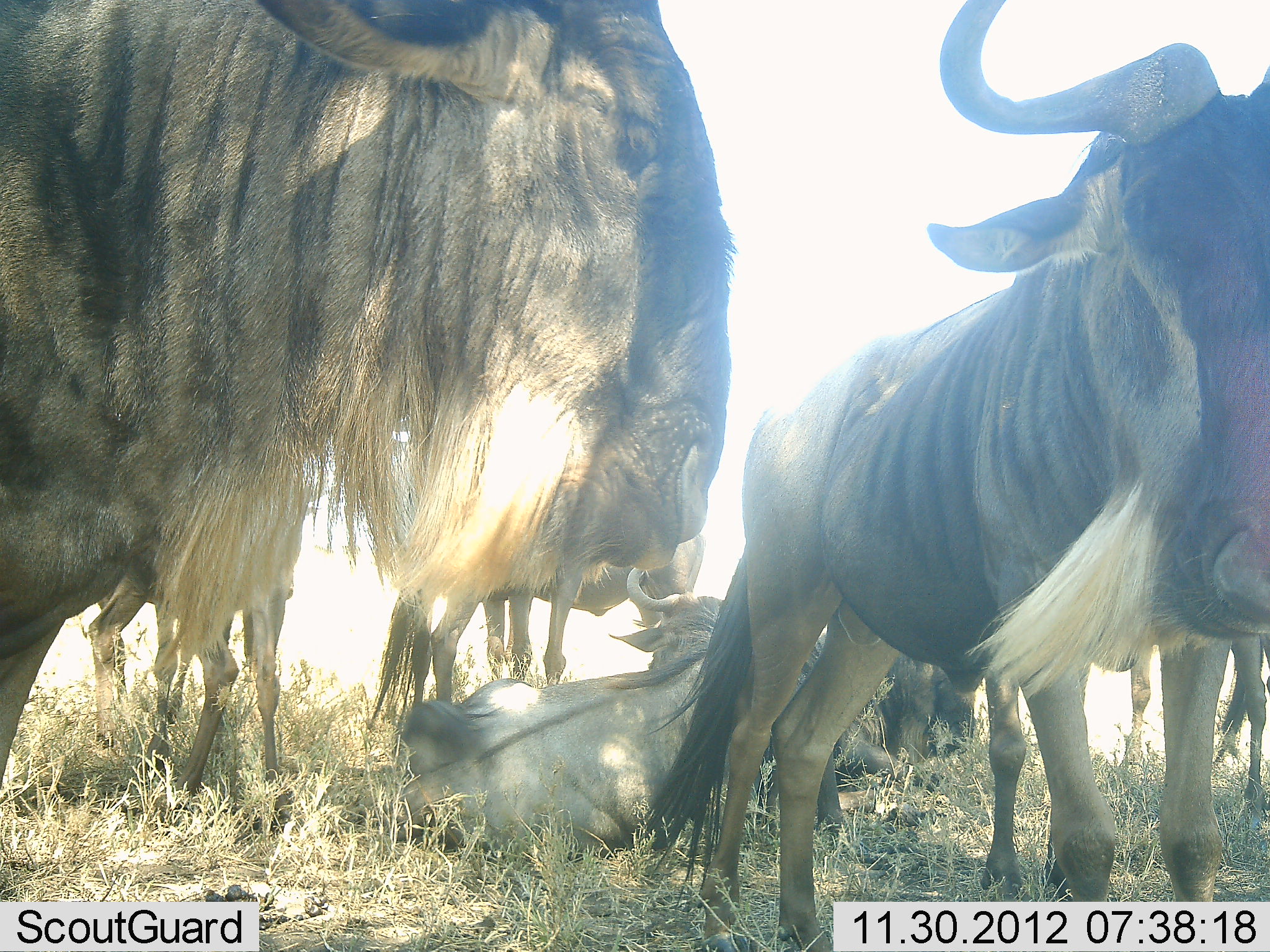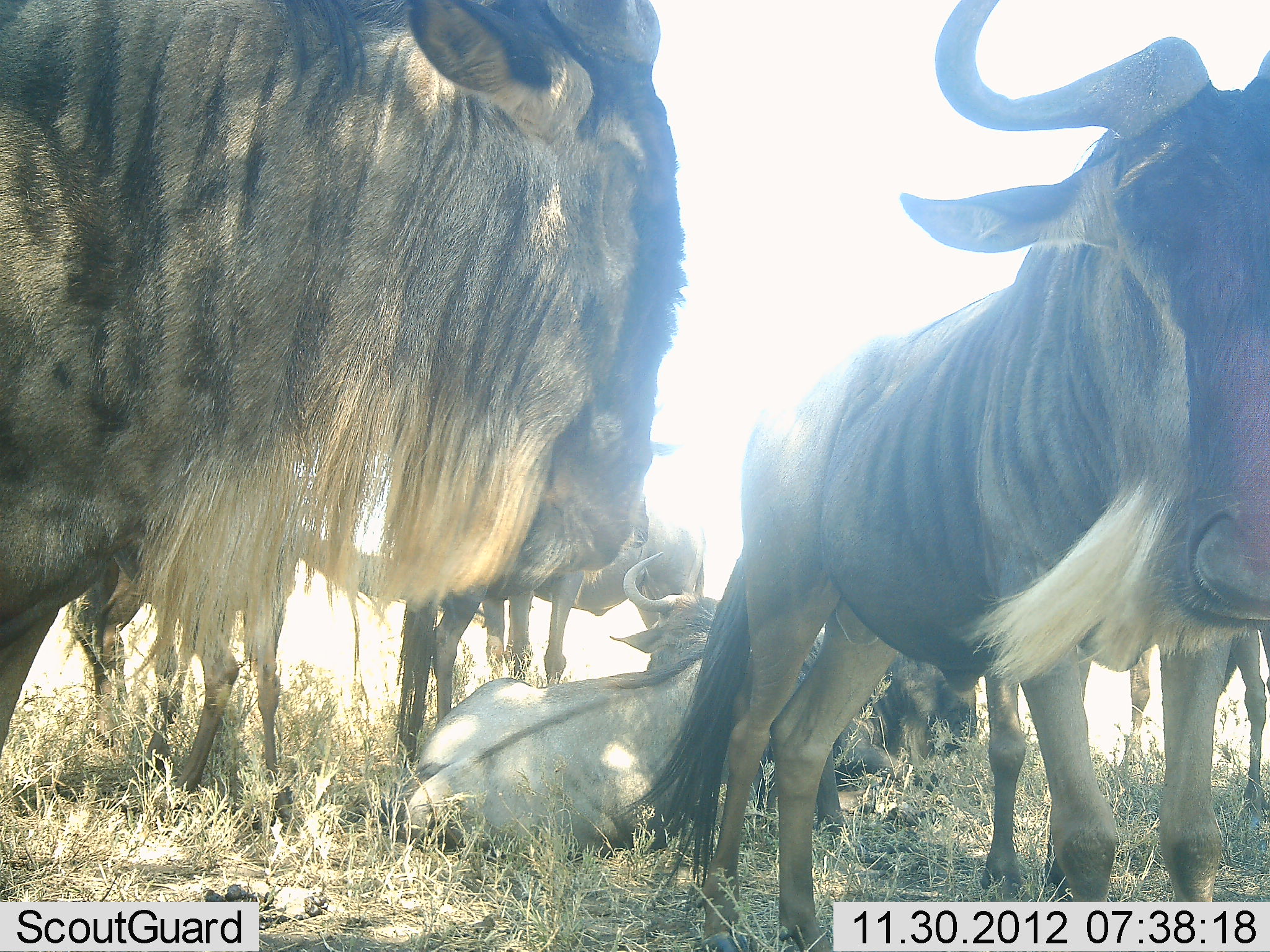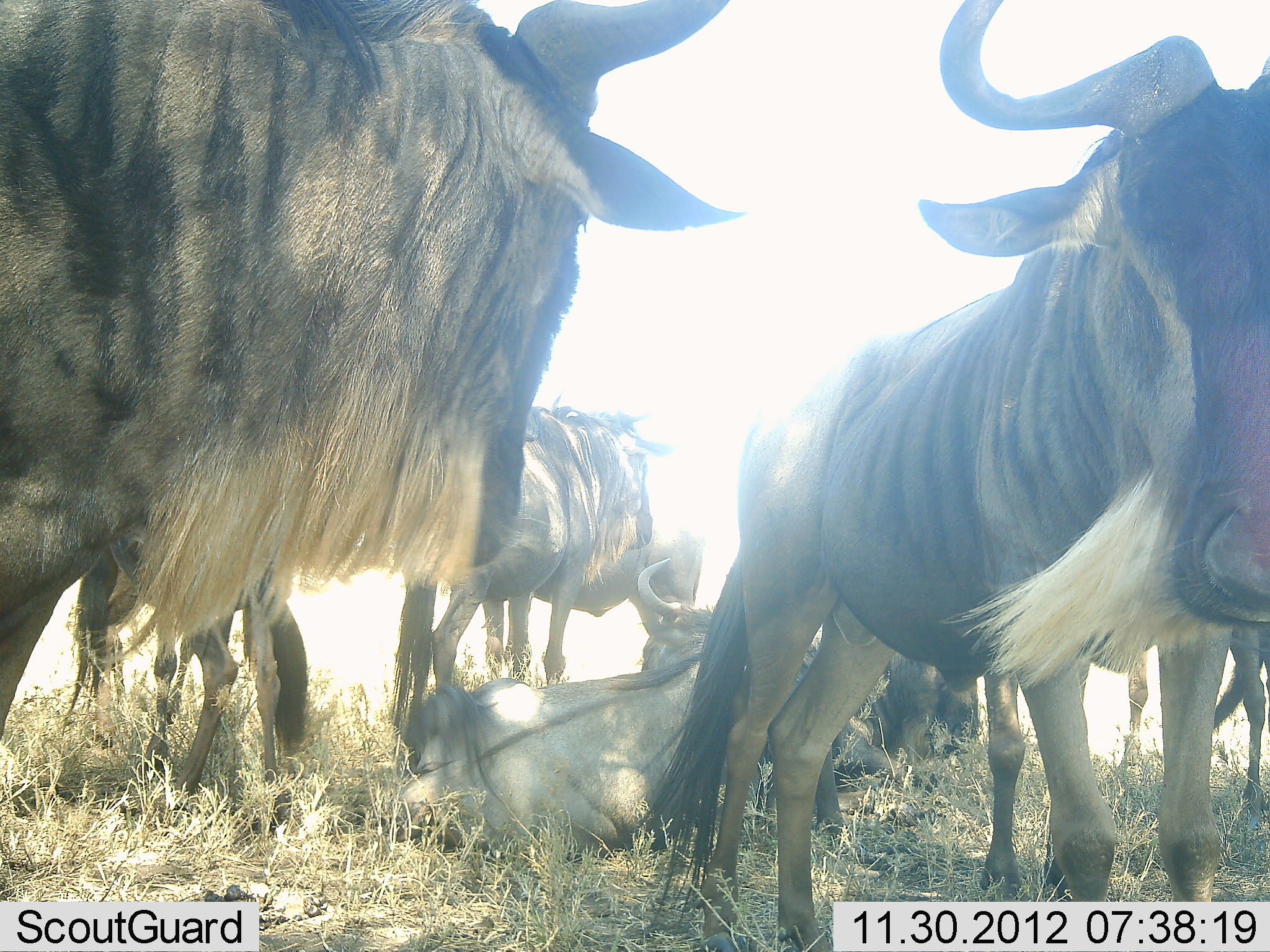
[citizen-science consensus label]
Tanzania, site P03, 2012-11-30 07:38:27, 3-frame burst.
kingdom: Animalia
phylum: Chordata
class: Mammalia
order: Artiodactyla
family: Bovidae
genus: Connochaetes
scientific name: Connochaetes taurinus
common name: blue wildebeest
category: wildebeest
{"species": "wildebeest (blue wildebeest) (Connochaetes taurinus)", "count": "7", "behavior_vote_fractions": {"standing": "70%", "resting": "100%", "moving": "0%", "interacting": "10%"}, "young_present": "0%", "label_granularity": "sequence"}